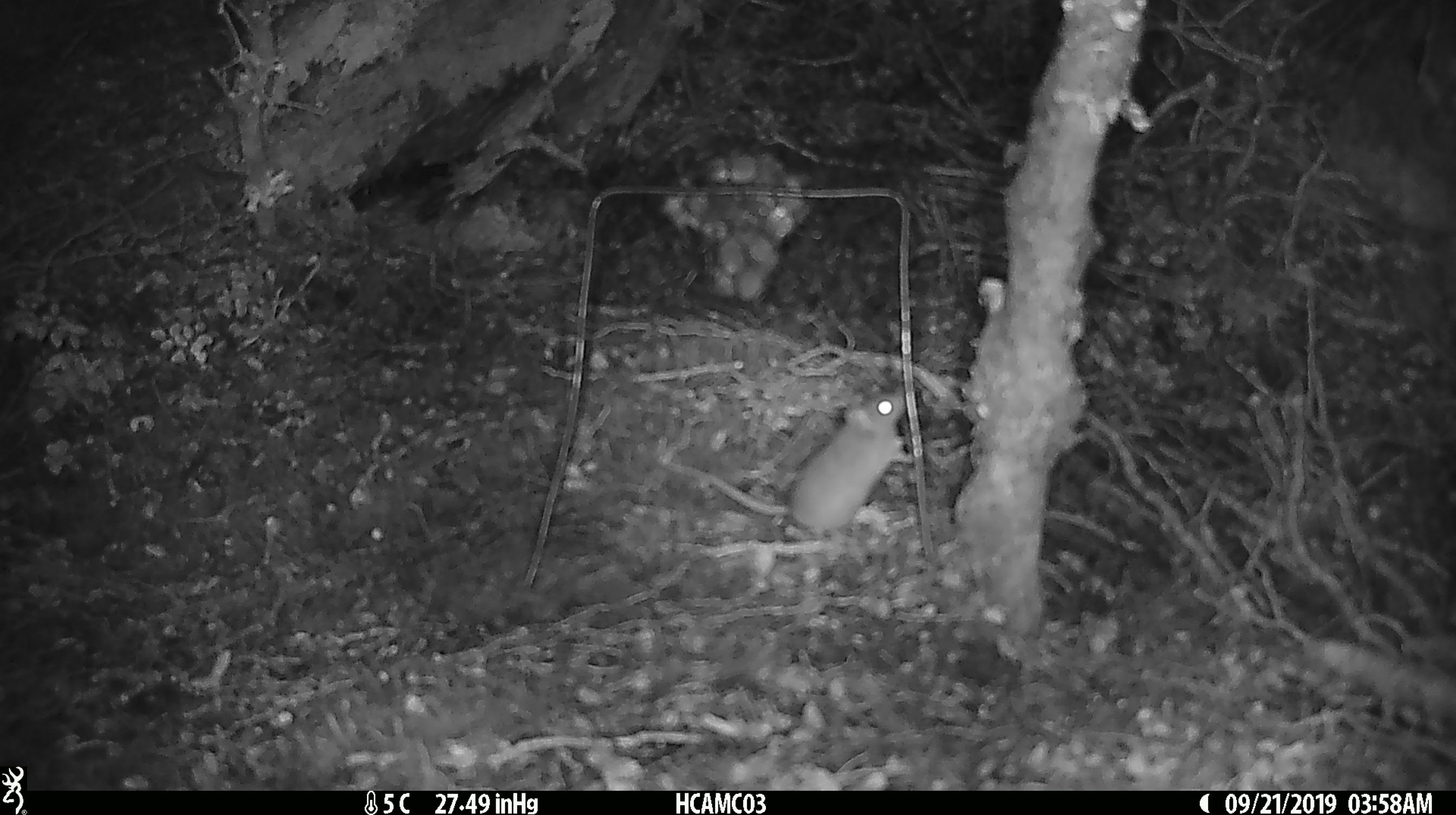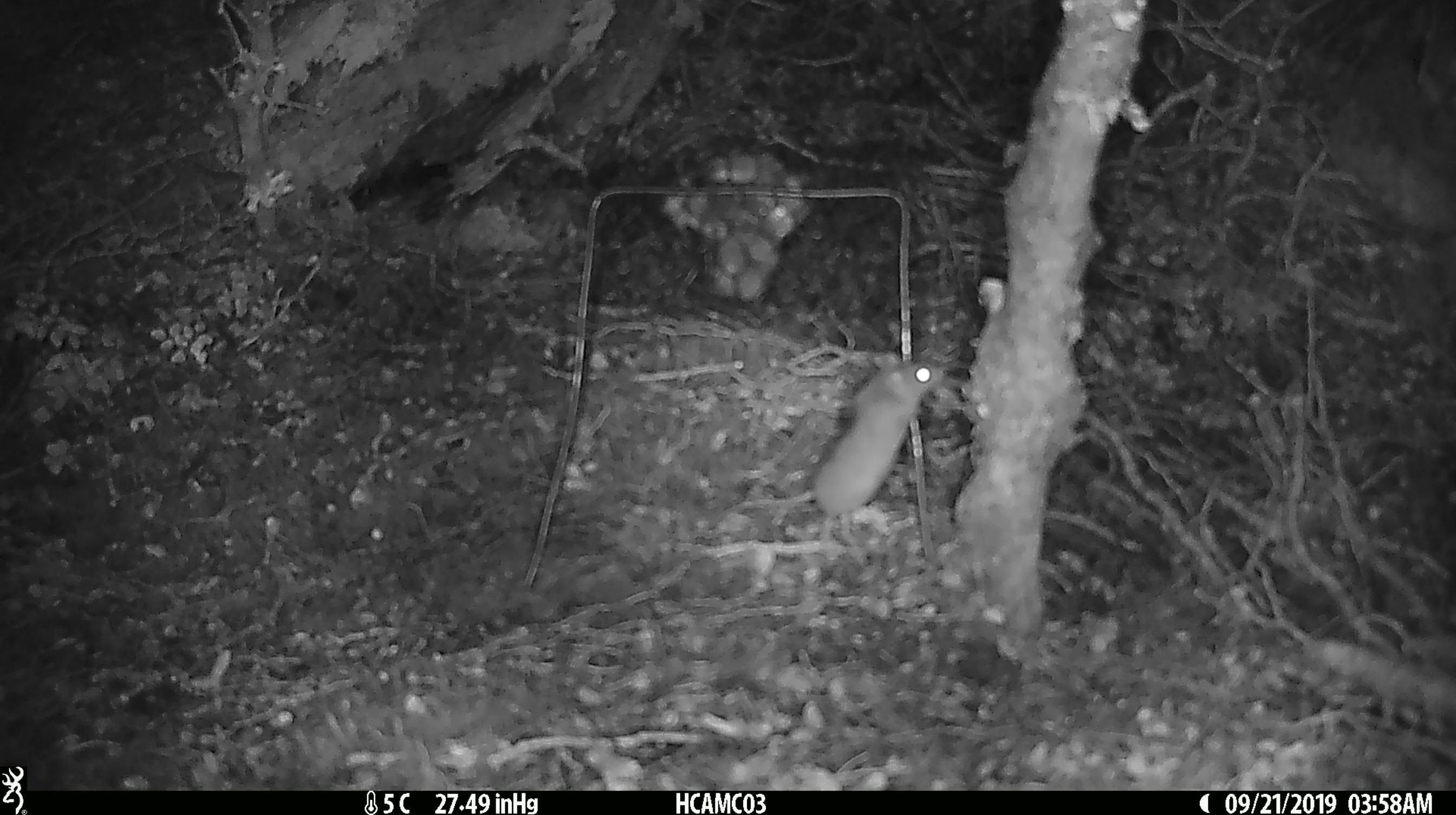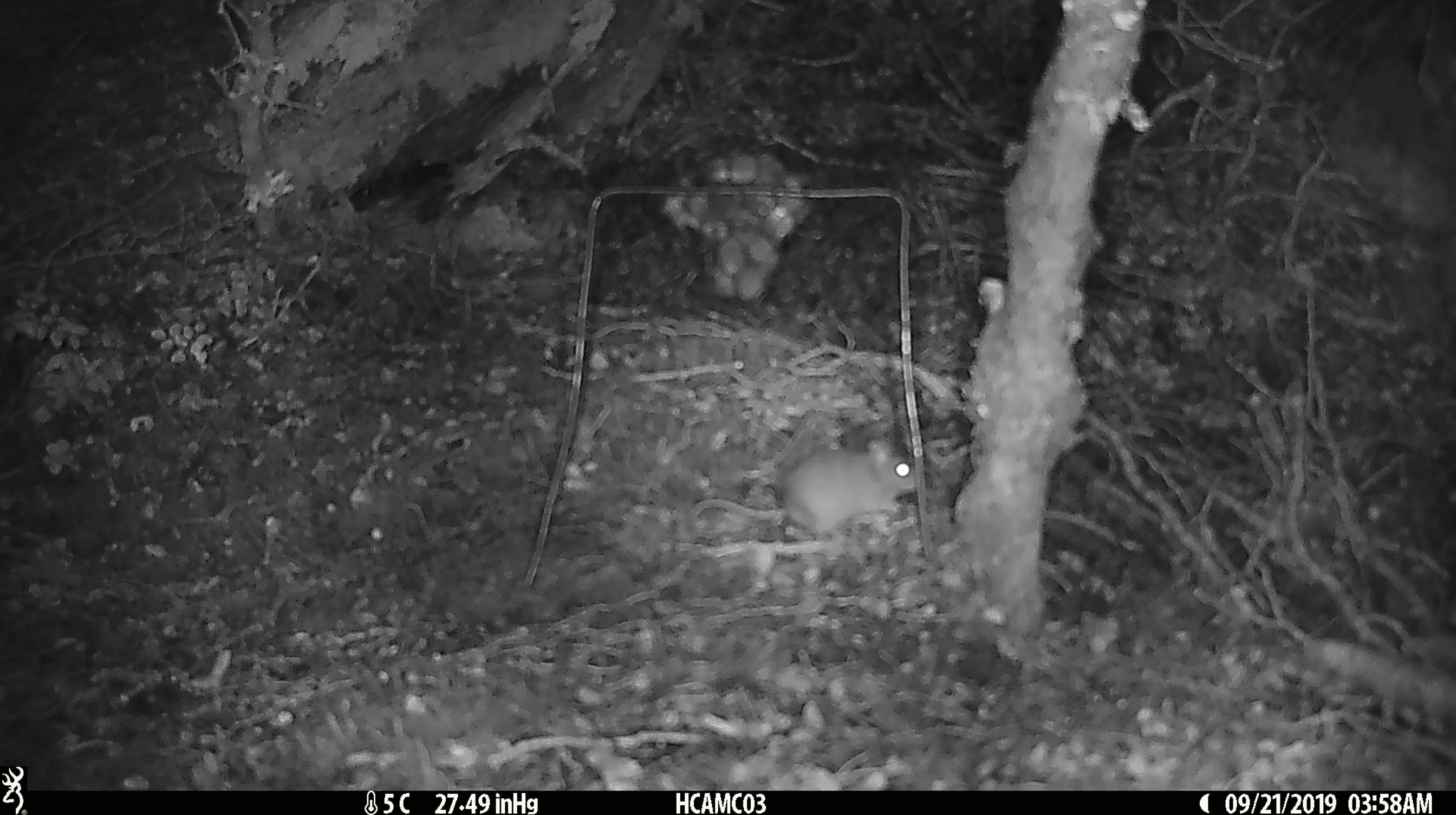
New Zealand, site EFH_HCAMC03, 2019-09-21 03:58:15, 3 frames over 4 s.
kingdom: Animalia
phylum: Chordata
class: Mammalia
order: Rodentia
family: Muridae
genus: Mus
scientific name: Mus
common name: mouse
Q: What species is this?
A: Mouse (Mus).